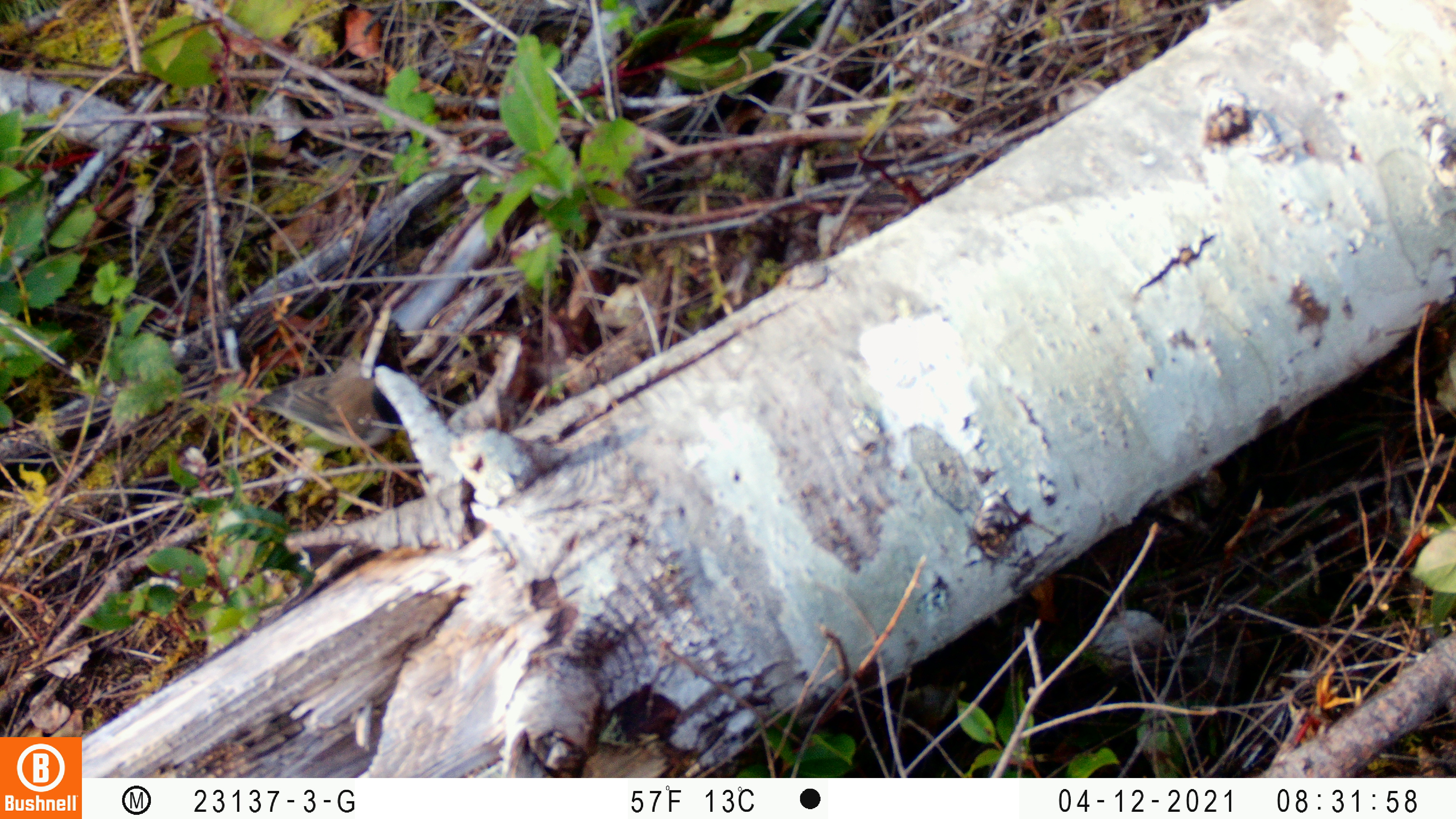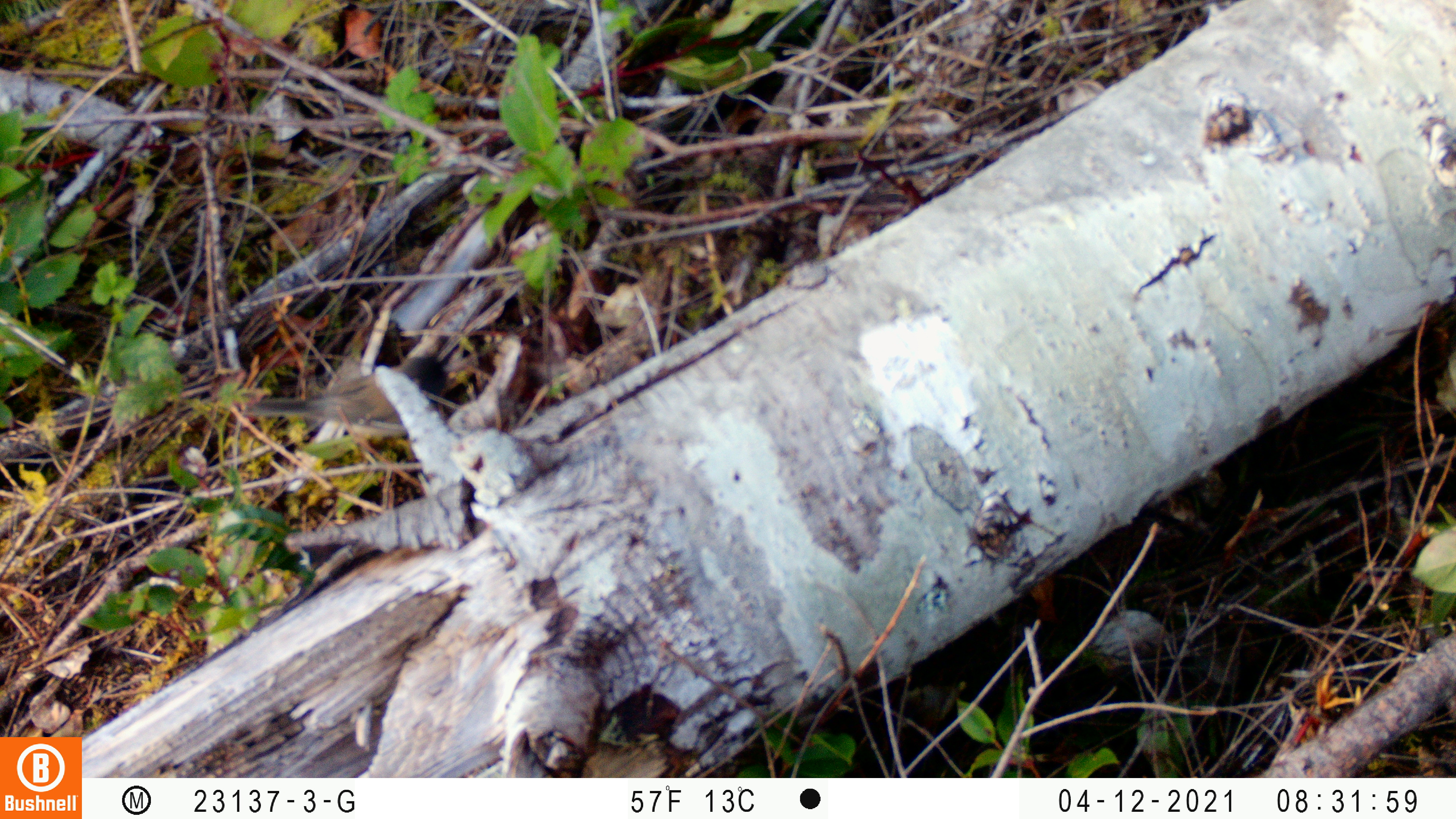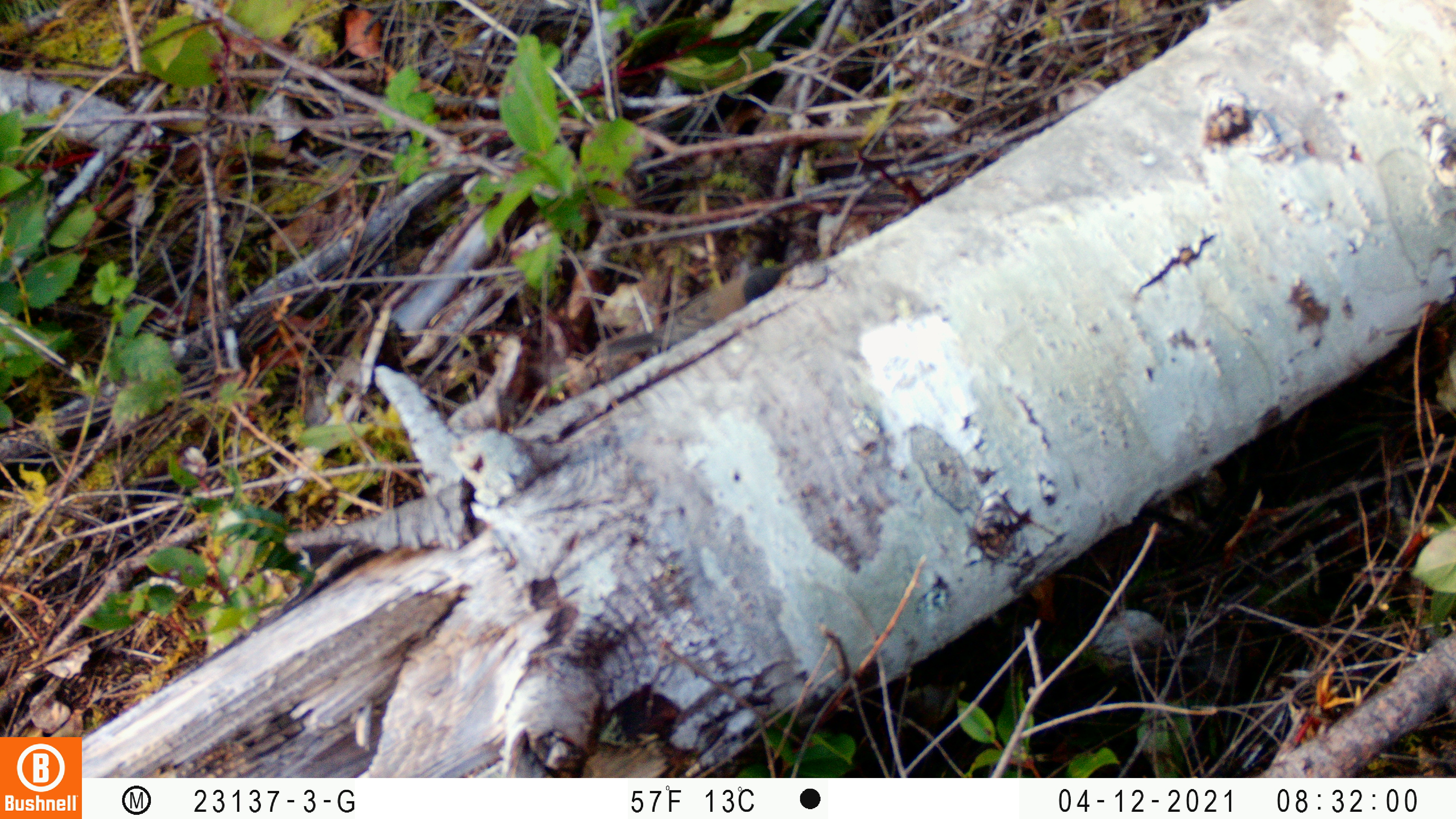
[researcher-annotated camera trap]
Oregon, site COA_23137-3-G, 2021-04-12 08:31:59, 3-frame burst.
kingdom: Animalia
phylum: Chordata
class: Aves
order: Passeriformes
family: Passerellidae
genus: Junco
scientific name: Junco hyemalis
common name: dark-eyed junco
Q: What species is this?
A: Dark-eyed junco (Junco hyemalis).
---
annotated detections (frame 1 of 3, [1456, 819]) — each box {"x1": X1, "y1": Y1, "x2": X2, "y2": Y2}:
dark-eyed junco: {"x1": 229, "y1": 330, "x2": 420, "y2": 451}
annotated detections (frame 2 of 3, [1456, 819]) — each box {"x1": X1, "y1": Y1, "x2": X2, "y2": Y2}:
dark-eyed junco: {"x1": 236, "y1": 347, "x2": 455, "y2": 443}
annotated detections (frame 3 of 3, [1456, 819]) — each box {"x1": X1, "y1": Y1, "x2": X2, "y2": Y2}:
dark-eyed junco: {"x1": 600, "y1": 255, "x2": 798, "y2": 371}